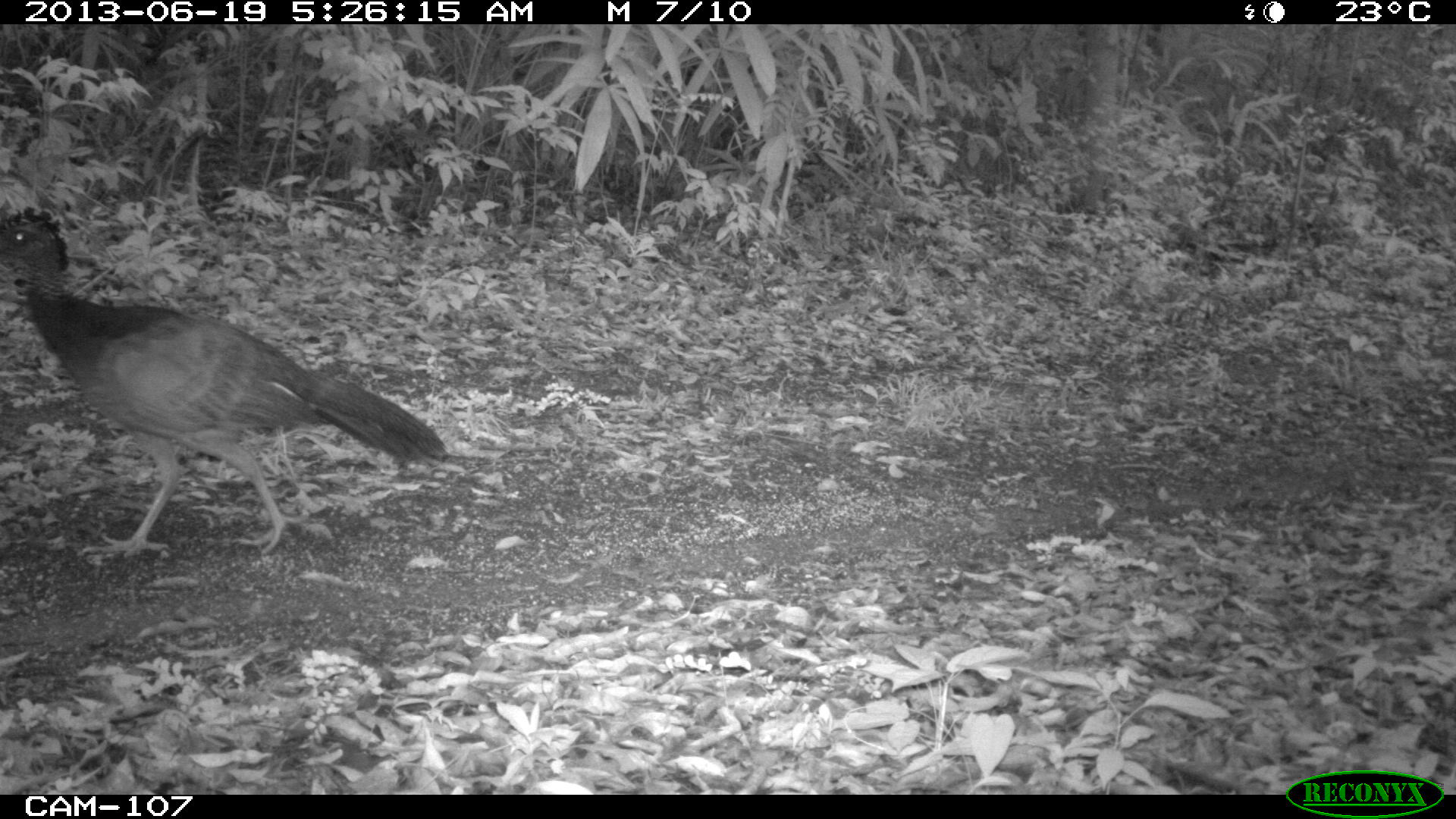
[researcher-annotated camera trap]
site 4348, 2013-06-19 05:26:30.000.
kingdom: Animalia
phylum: Chordata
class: Aves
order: Galliformes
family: Cracidae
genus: Crax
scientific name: Crax rubra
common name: great curassow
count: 1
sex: female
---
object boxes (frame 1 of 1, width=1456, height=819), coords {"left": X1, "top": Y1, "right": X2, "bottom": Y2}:
crax rubra: {"left": 0, "top": 204, "right": 447, "bottom": 557}